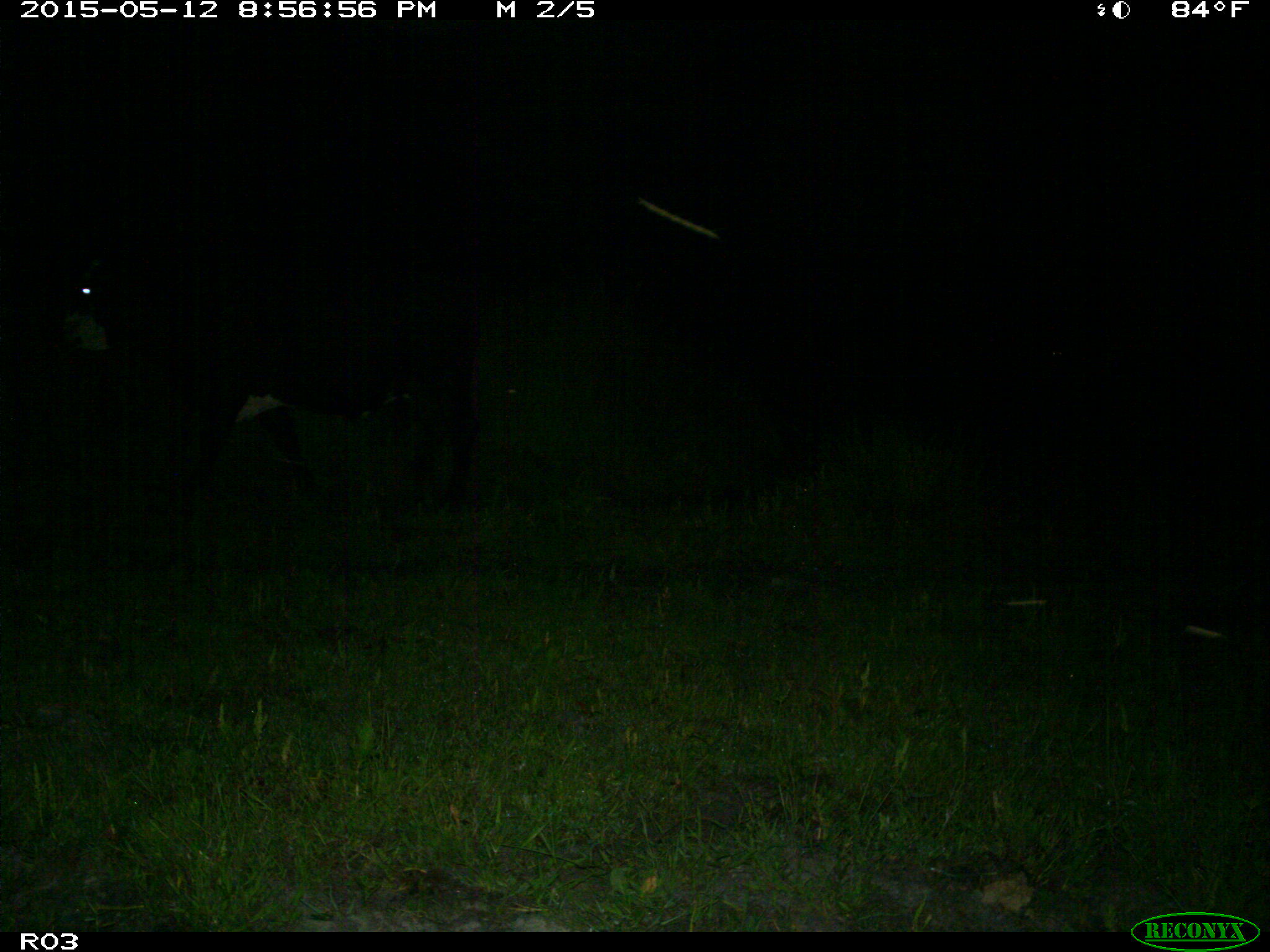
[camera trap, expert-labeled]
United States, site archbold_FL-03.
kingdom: Animalia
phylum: Chordata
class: Mammalia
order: Artiodactyla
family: Bovidae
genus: Bos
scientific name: Bos taurus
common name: domestic cow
Bos taurus (domestic cow).